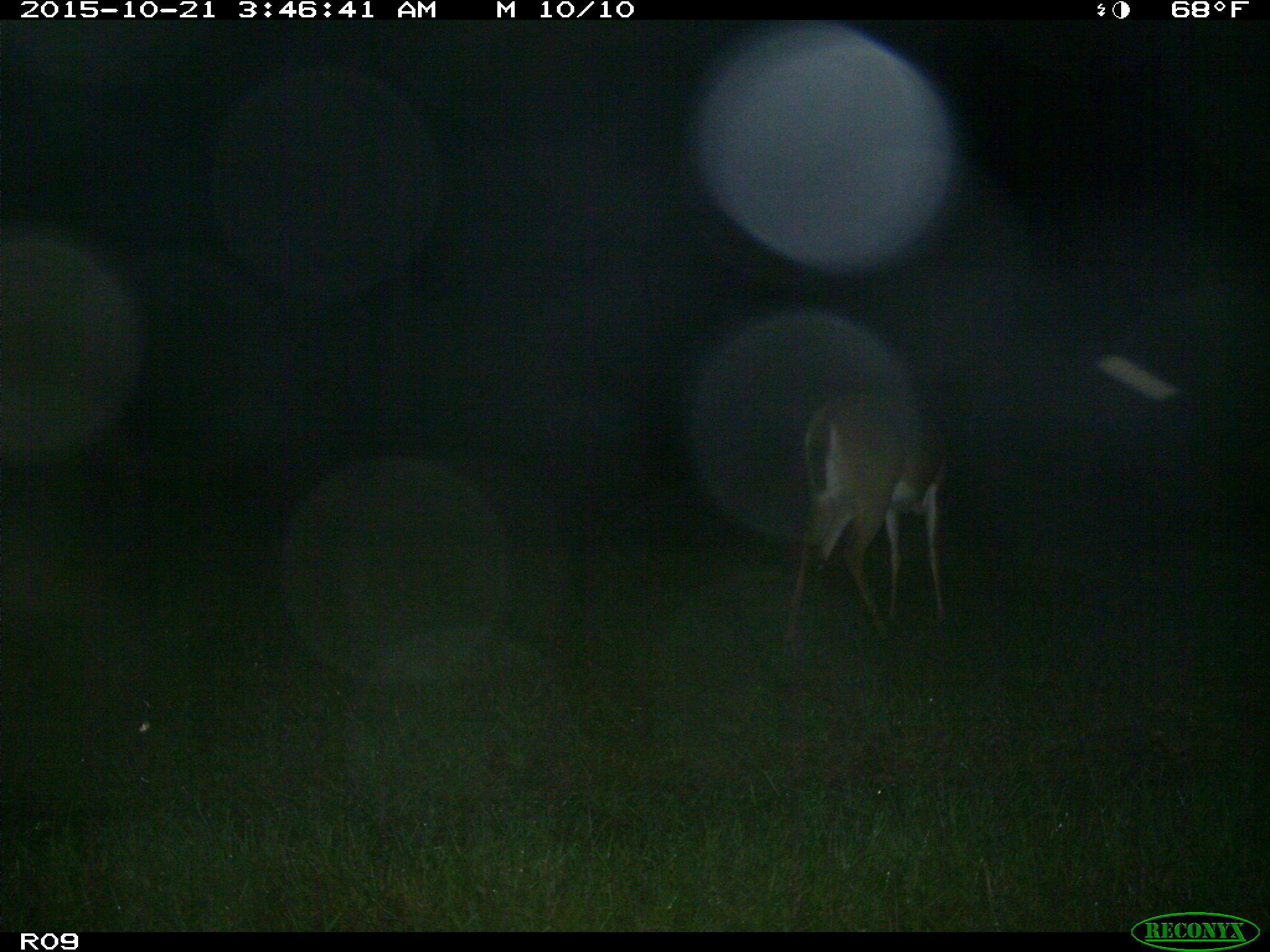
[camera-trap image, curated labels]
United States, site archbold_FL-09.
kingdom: Animalia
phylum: Chordata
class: Mammalia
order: Artiodactyla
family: Cervidae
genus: Odocoileus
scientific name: Odocoileus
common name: deer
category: unidentified deer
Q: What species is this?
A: Unidentified deer (deer) (Odocoileus).